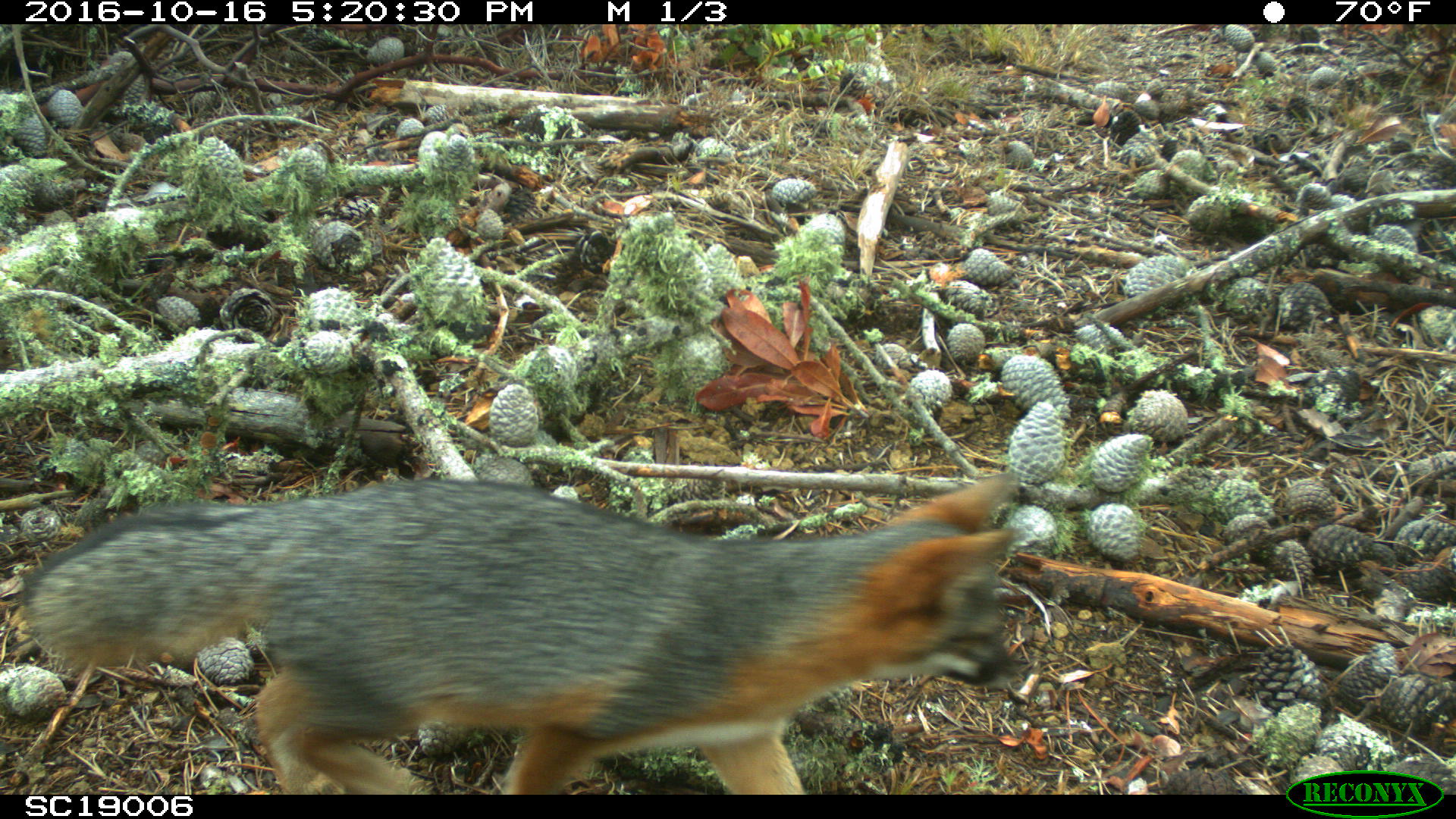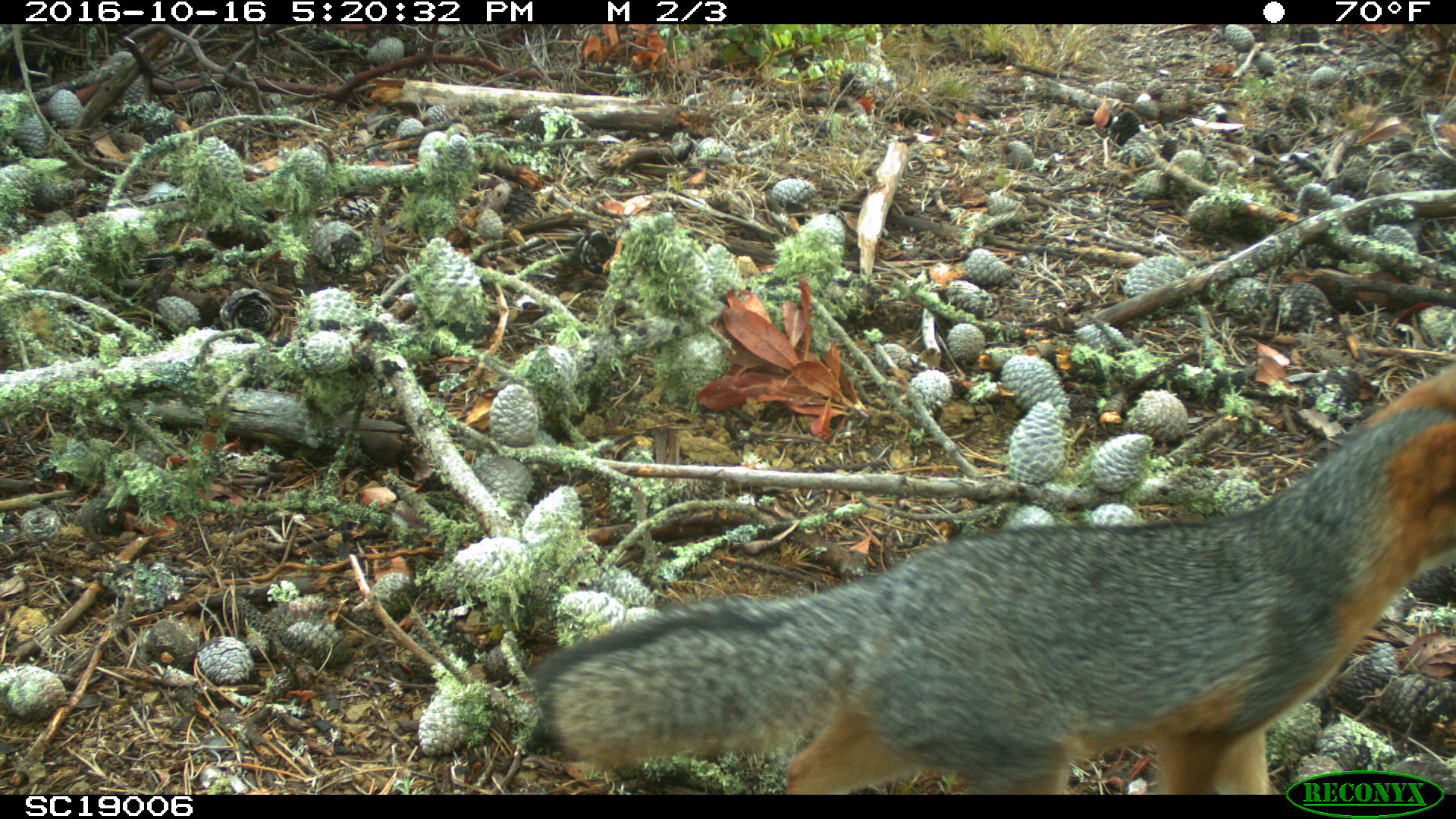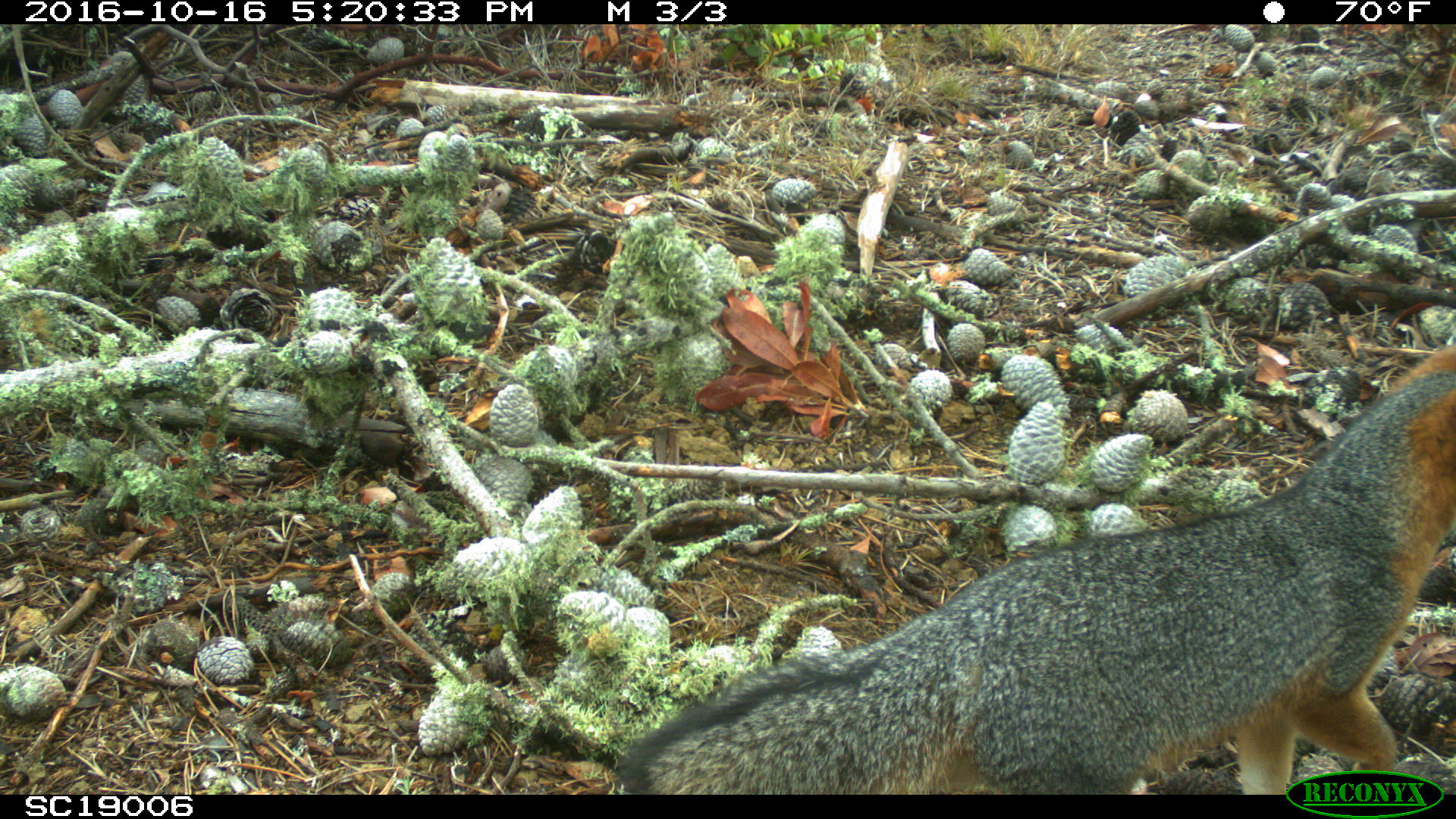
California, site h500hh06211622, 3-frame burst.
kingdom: Animalia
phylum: Chordata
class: Mammalia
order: Carnivora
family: Canidae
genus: Urocyon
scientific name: Urocyon littoralis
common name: island fox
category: fox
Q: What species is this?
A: Fox (island fox) (Urocyon littoralis).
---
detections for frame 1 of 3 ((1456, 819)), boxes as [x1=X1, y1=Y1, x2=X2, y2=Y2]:
fox: [x1=18, y1=471, x2=1024, y2=794]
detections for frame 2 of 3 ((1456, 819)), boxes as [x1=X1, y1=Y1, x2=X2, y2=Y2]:
fox: [x1=528, y1=364, x2=1455, y2=793]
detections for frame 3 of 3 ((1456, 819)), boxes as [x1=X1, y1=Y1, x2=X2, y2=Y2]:
fox: [x1=614, y1=344, x2=1455, y2=794]